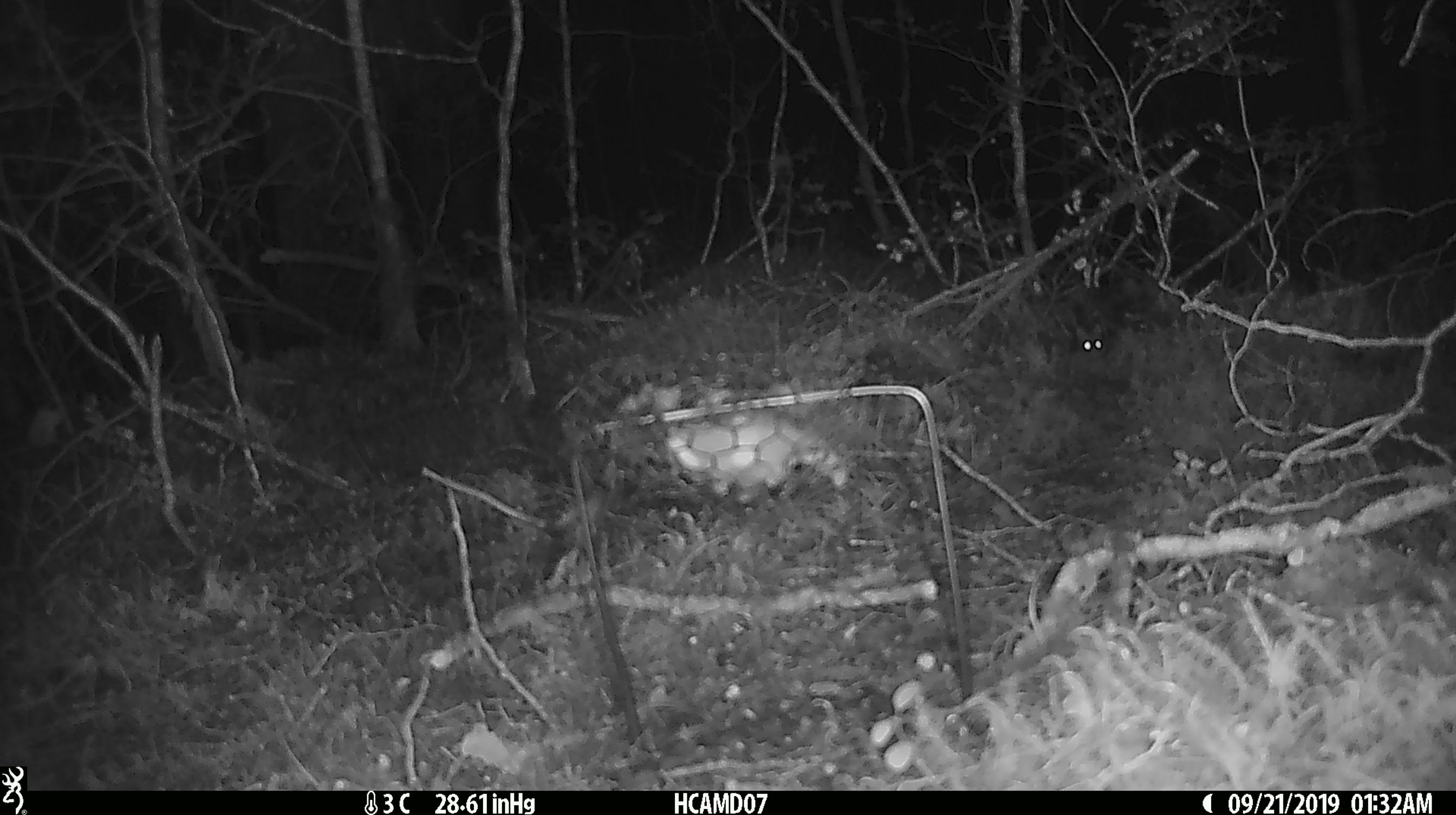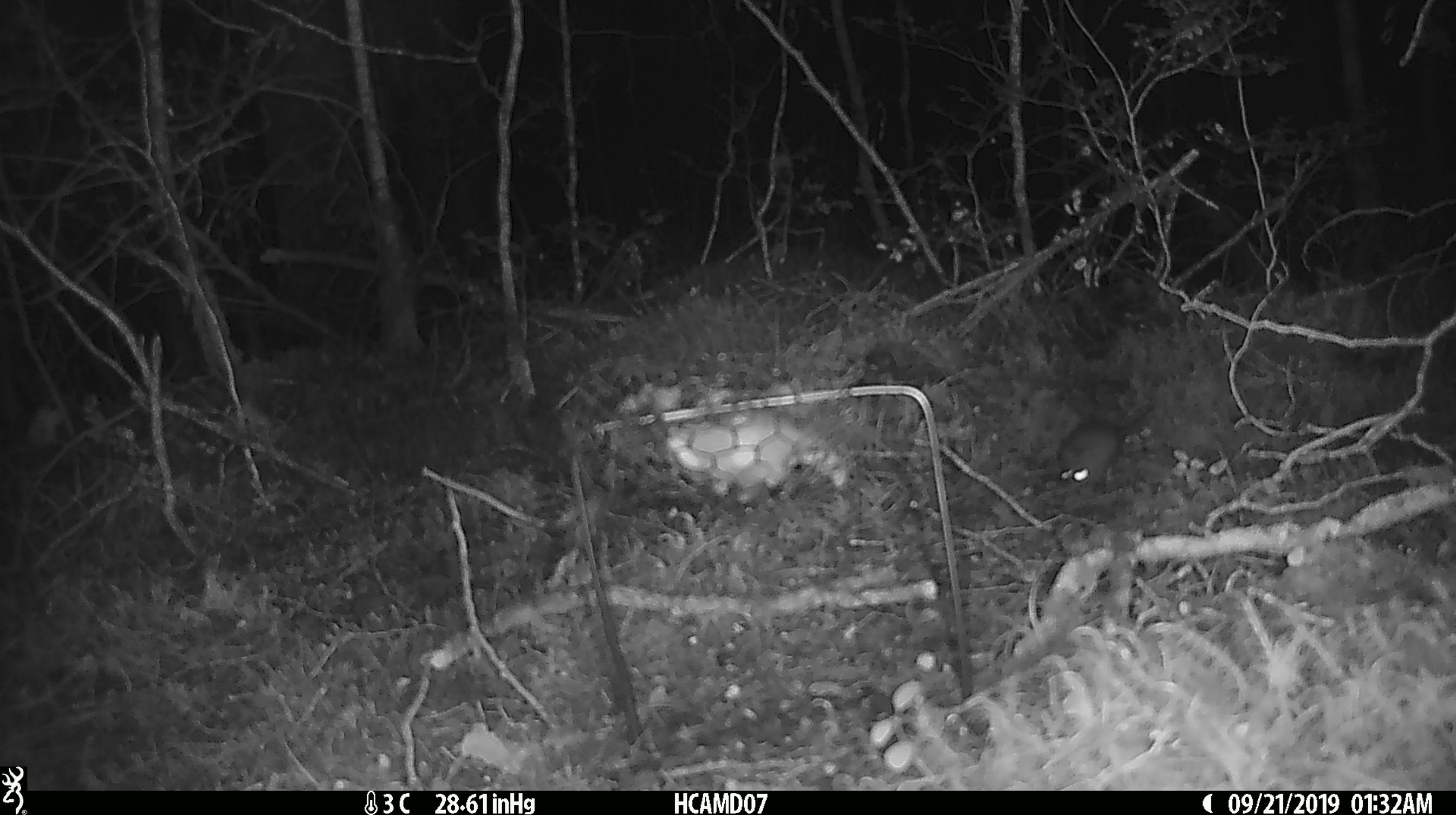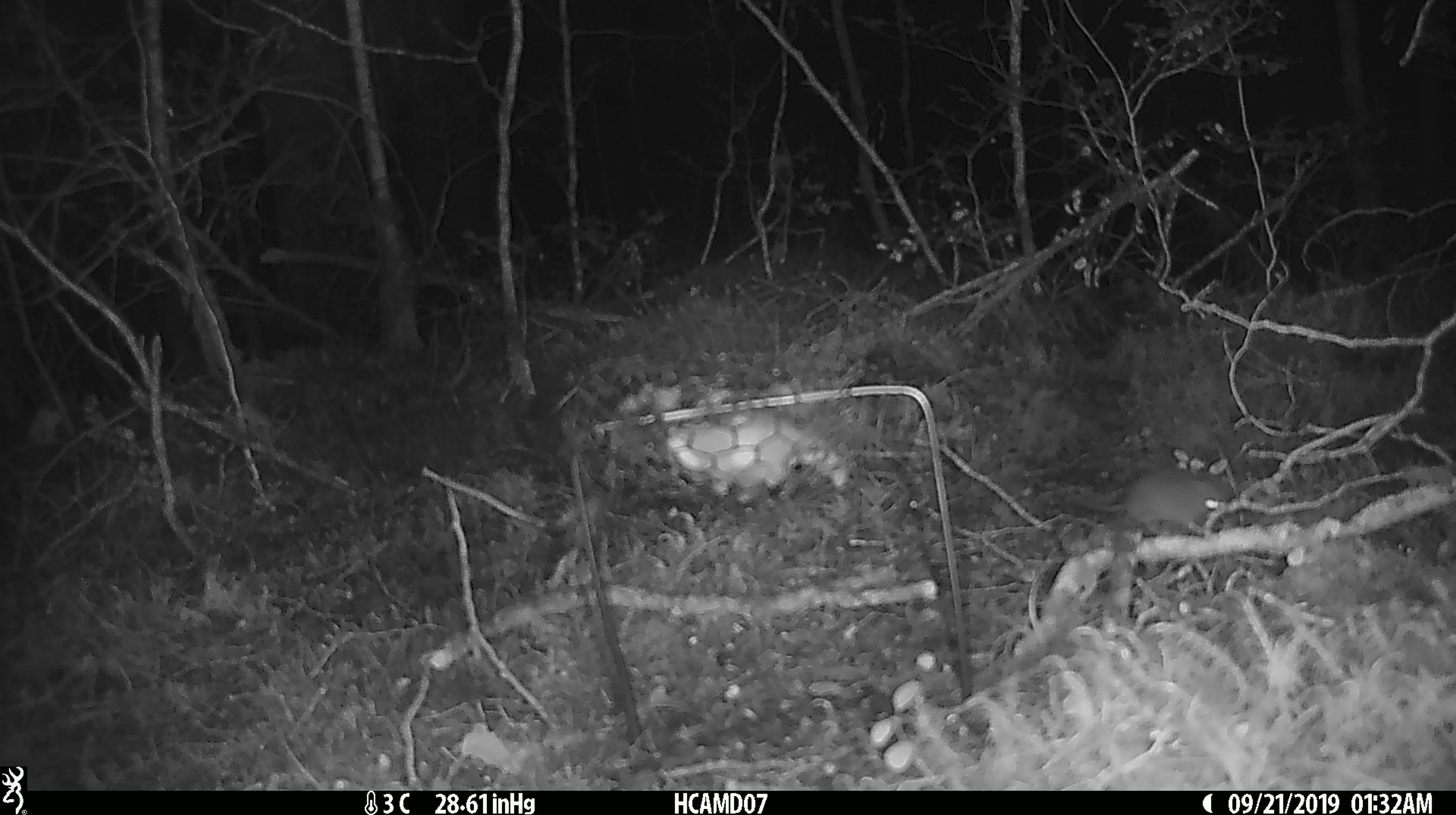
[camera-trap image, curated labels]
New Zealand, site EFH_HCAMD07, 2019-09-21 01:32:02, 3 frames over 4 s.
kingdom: Animalia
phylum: Chordata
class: Mammalia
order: Rodentia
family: Muridae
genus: Mus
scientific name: Mus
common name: mouse